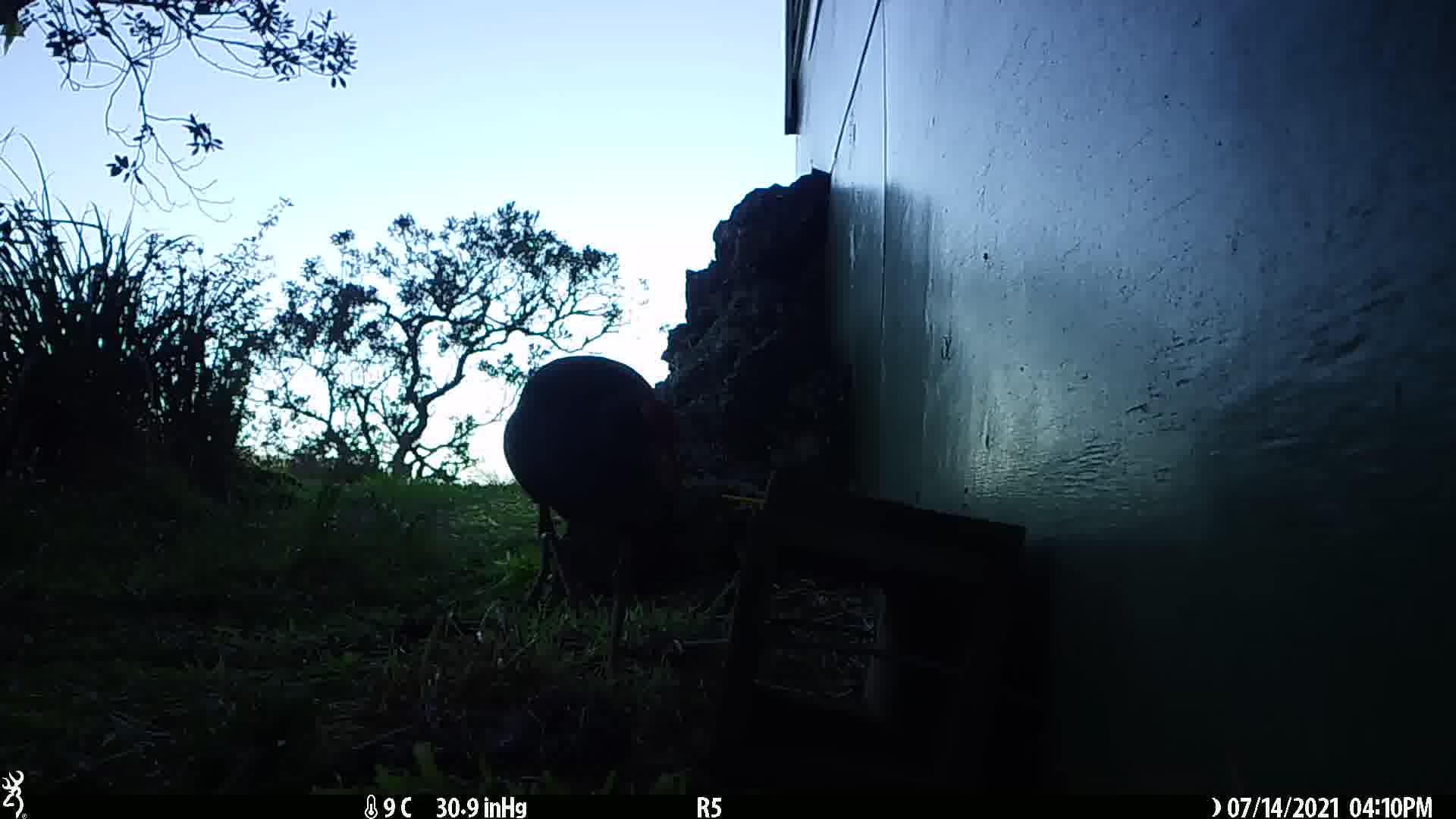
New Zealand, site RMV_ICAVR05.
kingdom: Animalia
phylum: Chordata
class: Aves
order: Gruiformes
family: Rallidae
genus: Porphyrio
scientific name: Porphyrio melanotus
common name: australasian swamphen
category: pukeko